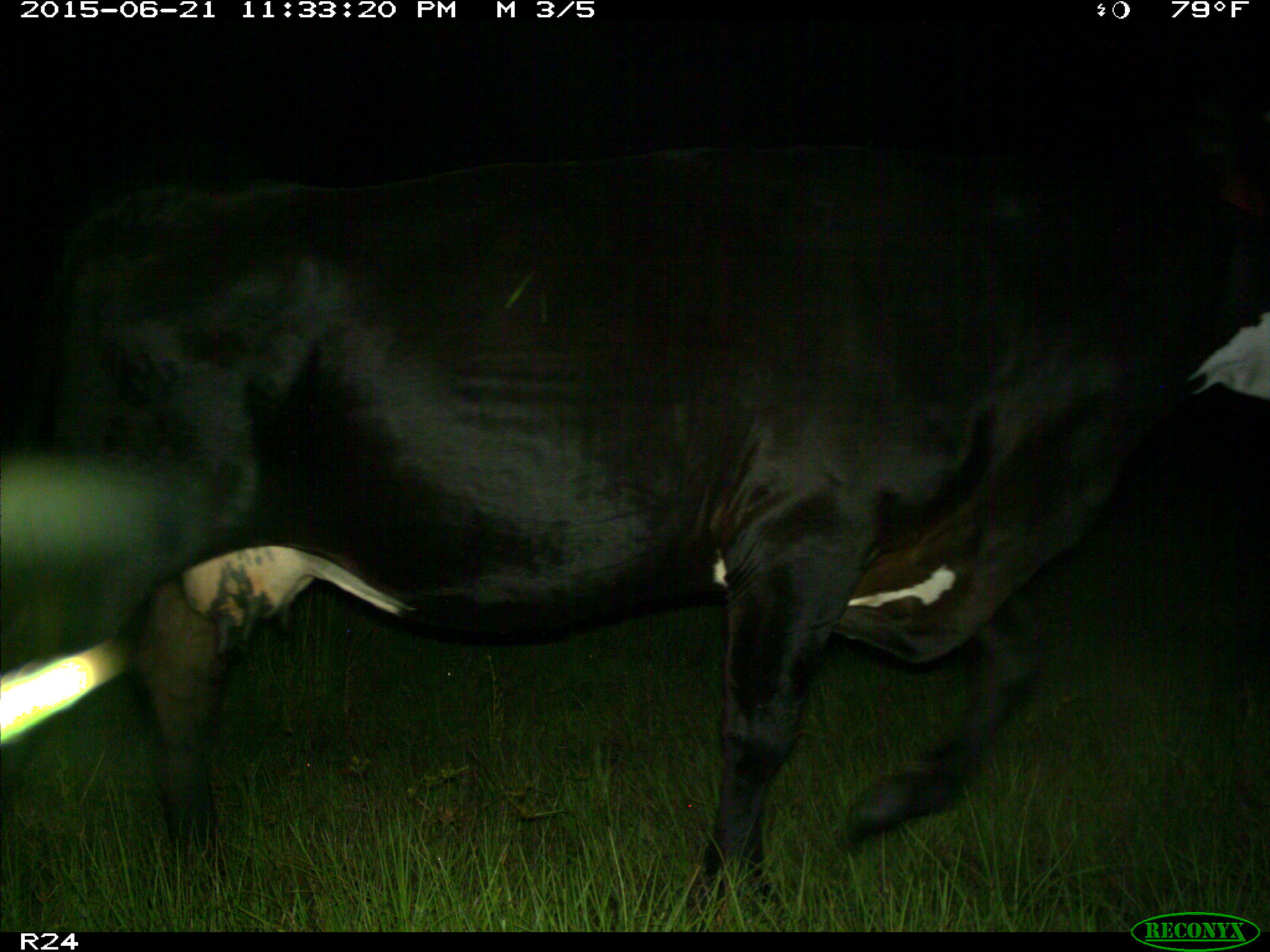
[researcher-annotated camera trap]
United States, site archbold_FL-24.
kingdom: Animalia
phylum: Chordata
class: Mammalia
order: Artiodactyla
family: Bovidae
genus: Bos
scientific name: Bos taurus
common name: domestic cow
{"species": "Bos taurus (domestic cow)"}